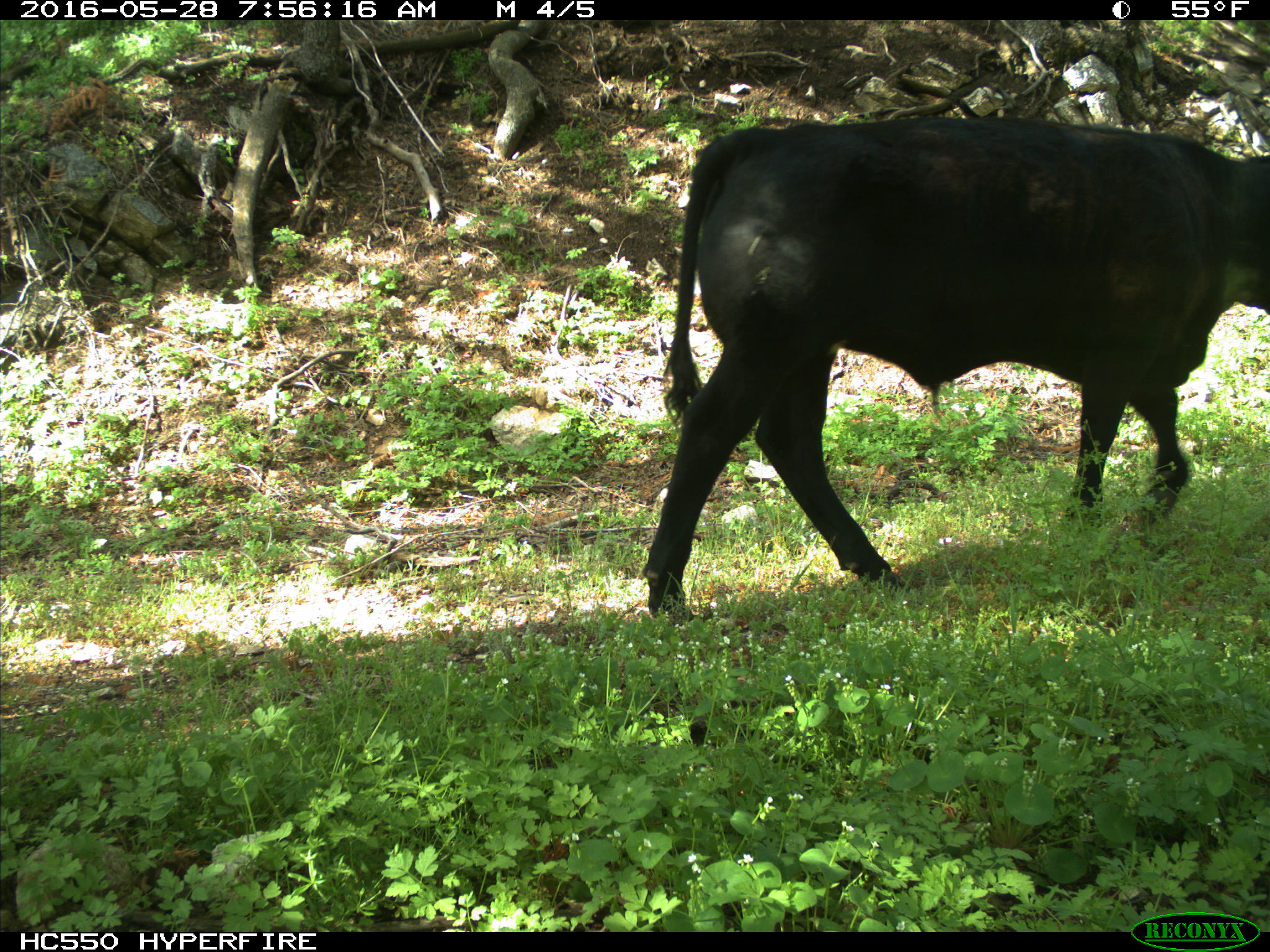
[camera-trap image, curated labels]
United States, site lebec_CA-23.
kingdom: Animalia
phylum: Chordata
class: Mammalia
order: Artiodactyla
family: Bovidae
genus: Bos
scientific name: Bos taurus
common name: domestic cow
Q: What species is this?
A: Bos taurus (domestic cow).